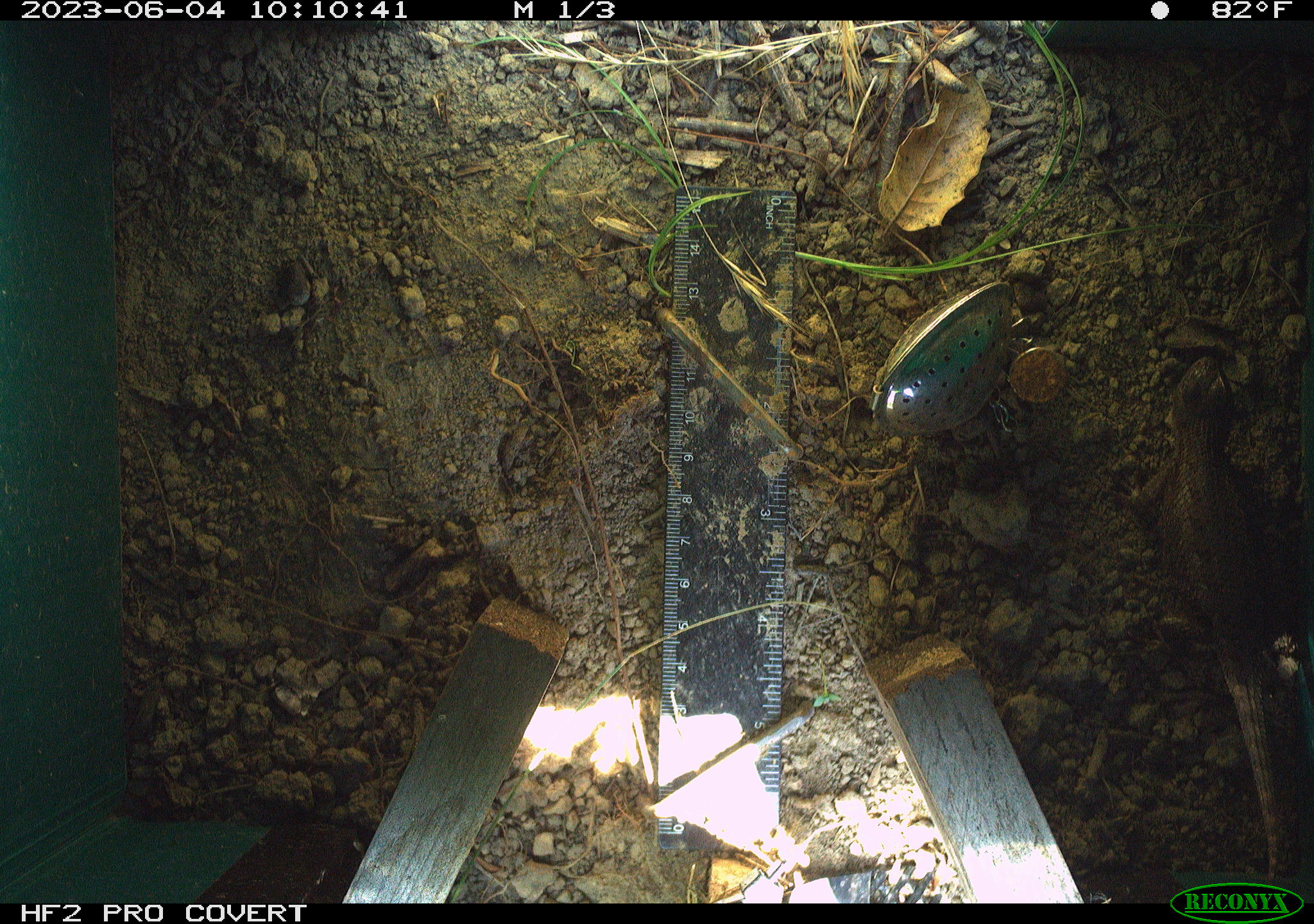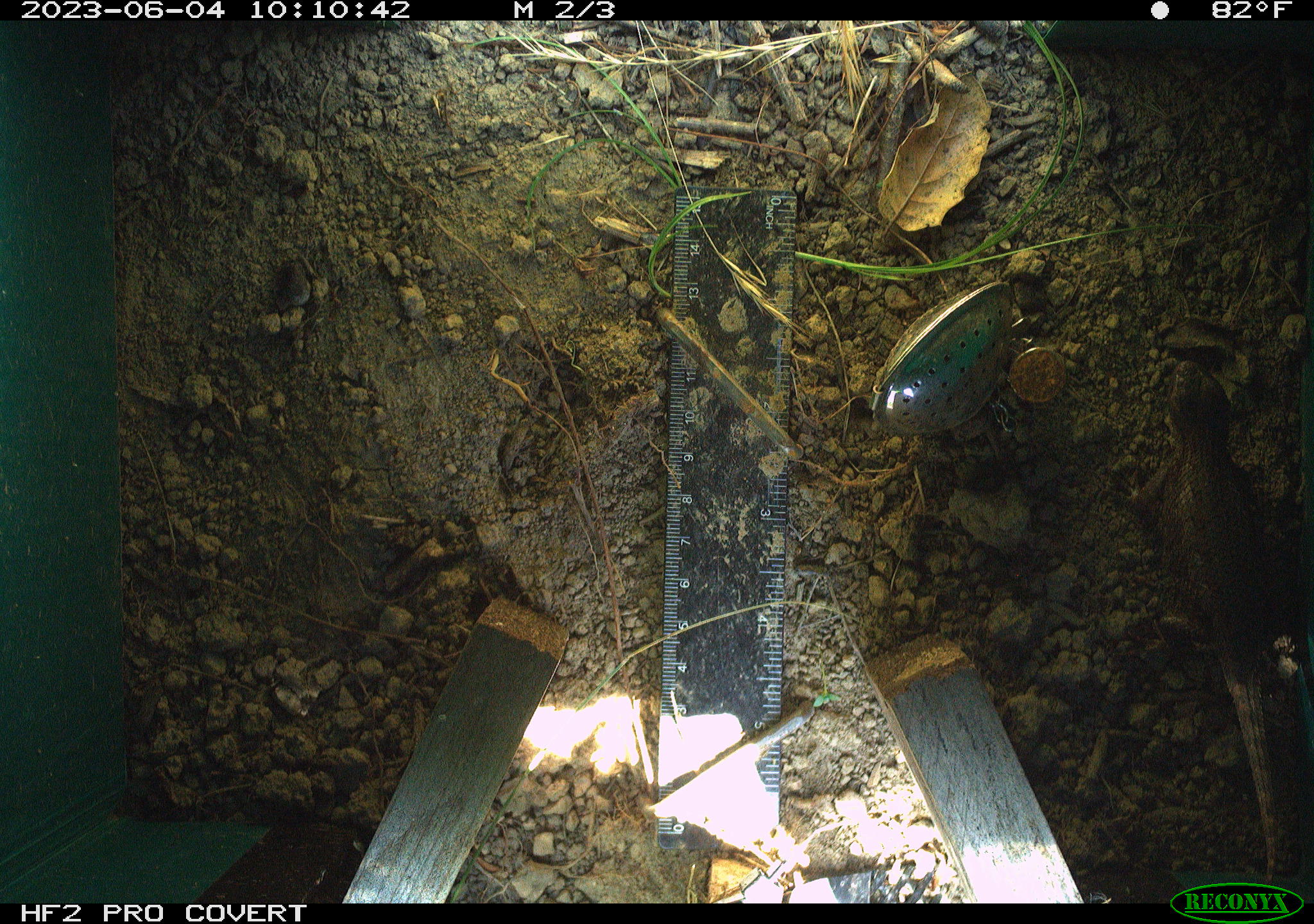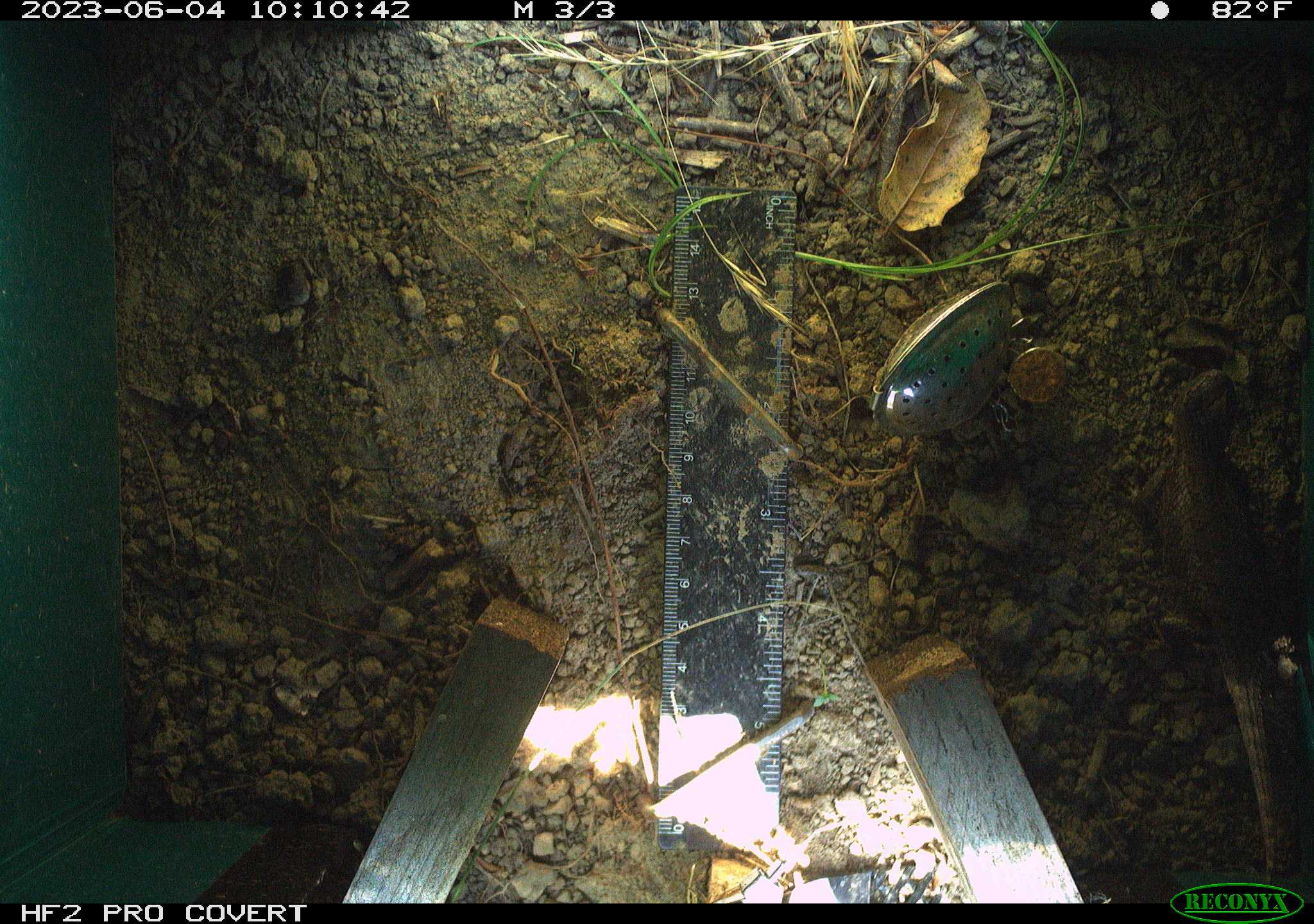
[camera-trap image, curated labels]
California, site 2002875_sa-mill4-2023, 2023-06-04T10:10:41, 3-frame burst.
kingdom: Animalia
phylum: Chordata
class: Reptilia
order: Squamata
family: Phrynosomatidae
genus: Sceloporus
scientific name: Sceloporus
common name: spiny lizards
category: sceloporus species